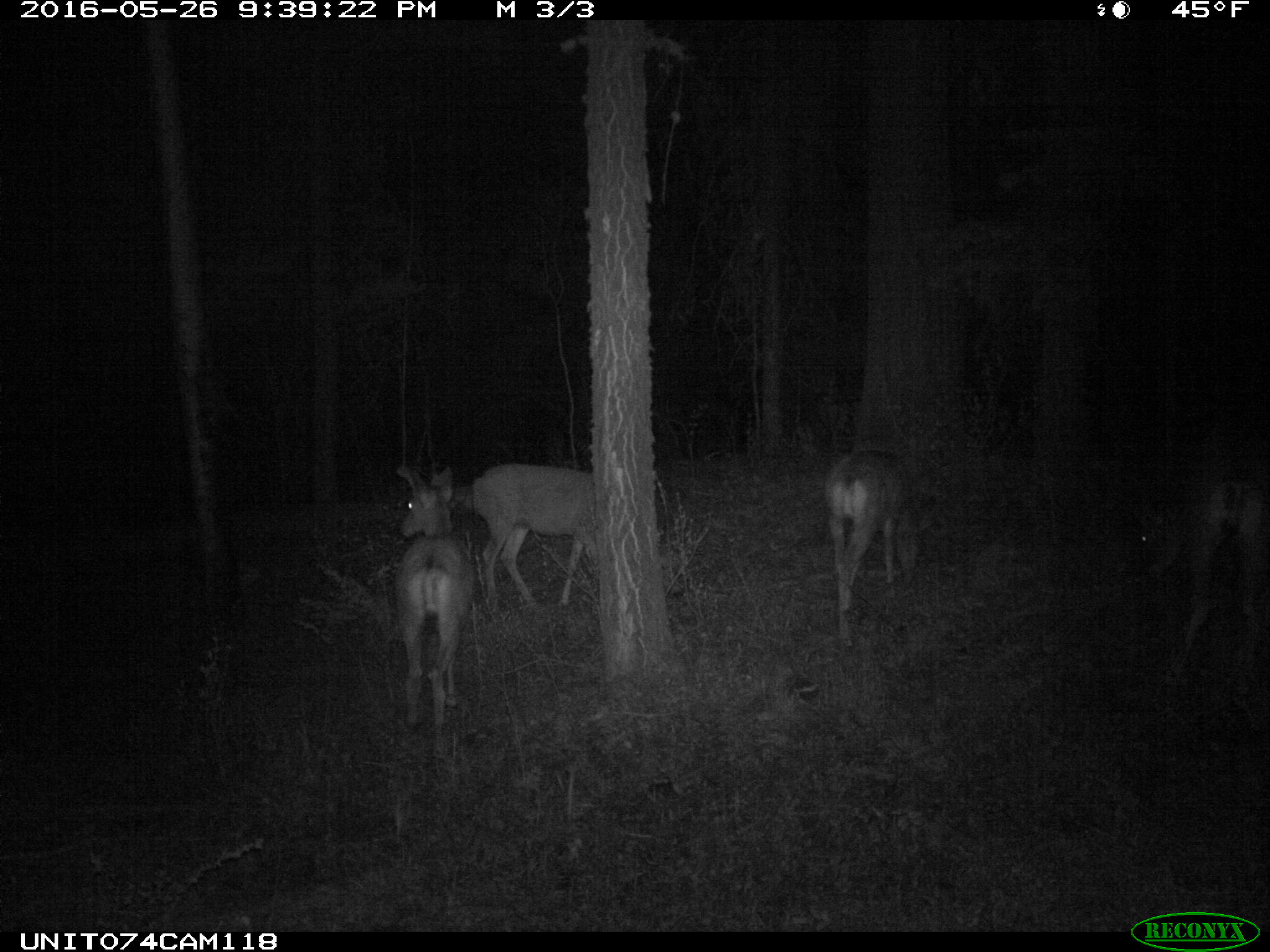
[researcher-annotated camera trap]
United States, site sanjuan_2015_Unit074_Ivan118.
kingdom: Animalia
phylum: Chordata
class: Mammalia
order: Artiodactyla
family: Cervidae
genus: Odocoileus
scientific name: Odocoileus hemionus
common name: mule deer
Odocoileus hemionus (mule deer).